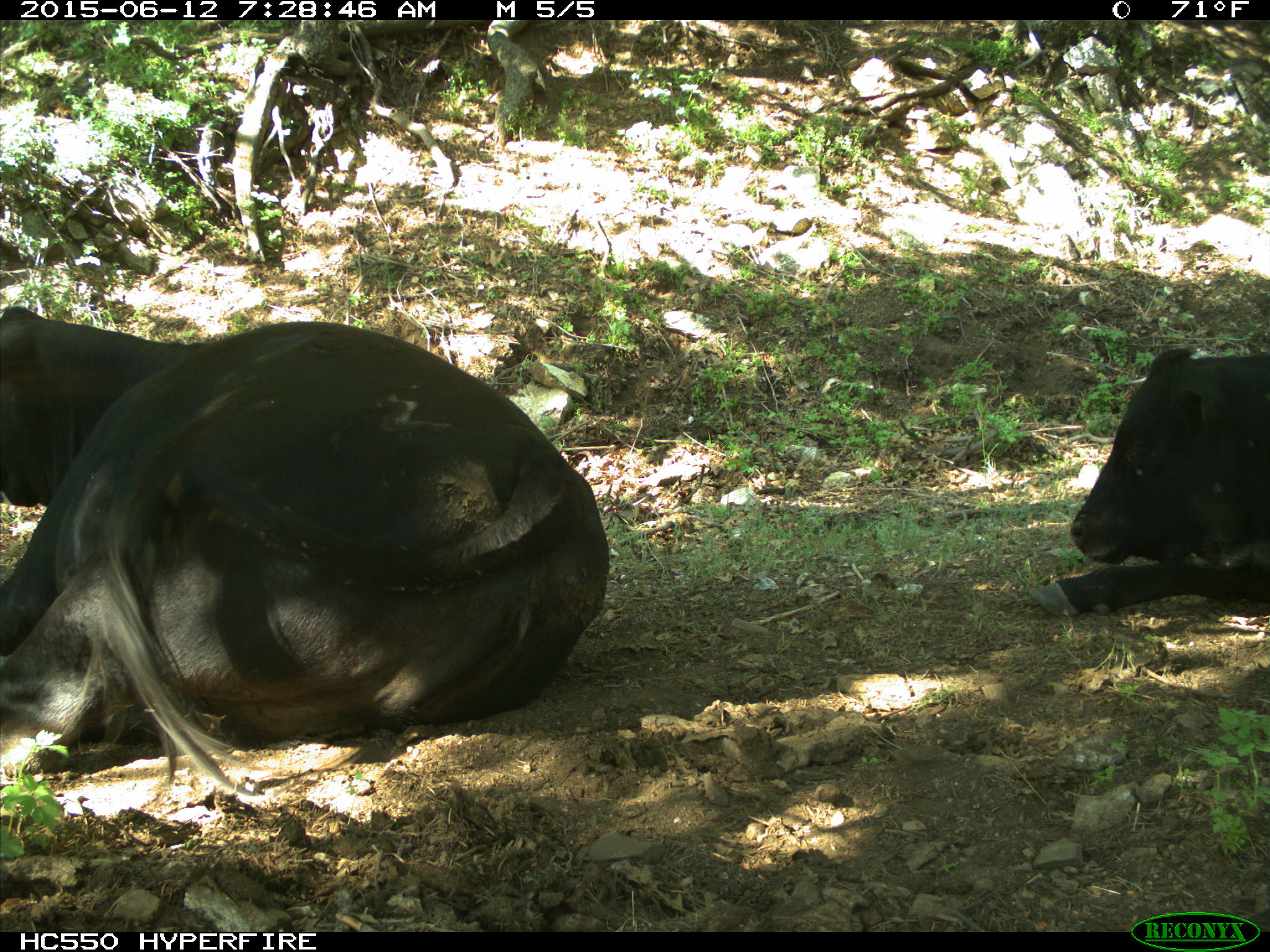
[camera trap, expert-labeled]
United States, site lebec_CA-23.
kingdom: Animalia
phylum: Chordata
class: Mammalia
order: Artiodactyla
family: Bovidae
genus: Bos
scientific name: Bos taurus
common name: domestic cow